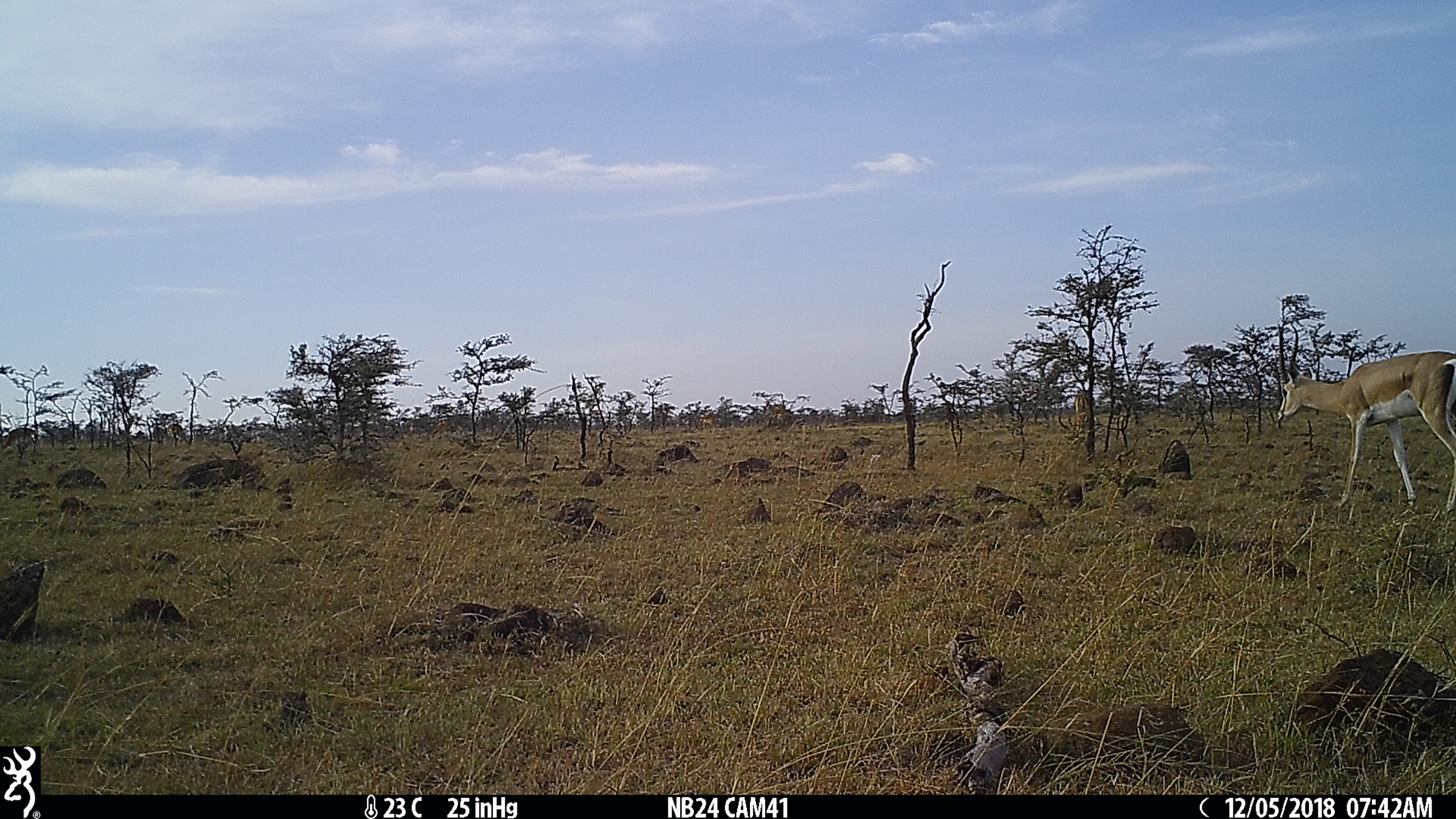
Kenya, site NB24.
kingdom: Animalia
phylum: Chordata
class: Mammalia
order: Artiodactyla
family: Bovidae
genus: Aepyceros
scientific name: Aepyceros melampus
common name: impala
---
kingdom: Animalia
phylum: Chordata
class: Mammalia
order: Artiodactyla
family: Bovidae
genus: Nanger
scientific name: Nanger granti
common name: grant's gazelle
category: gazelle grants